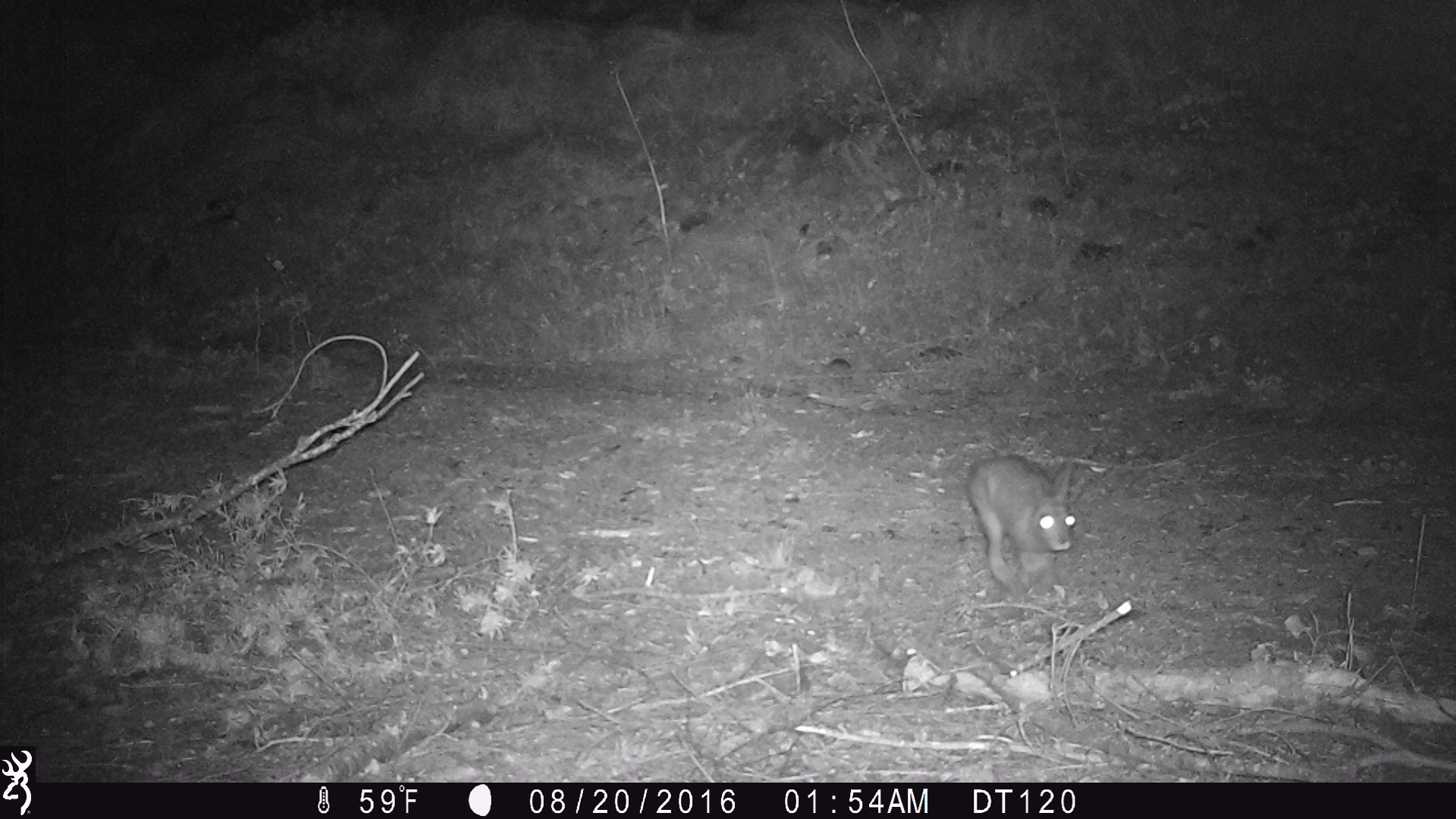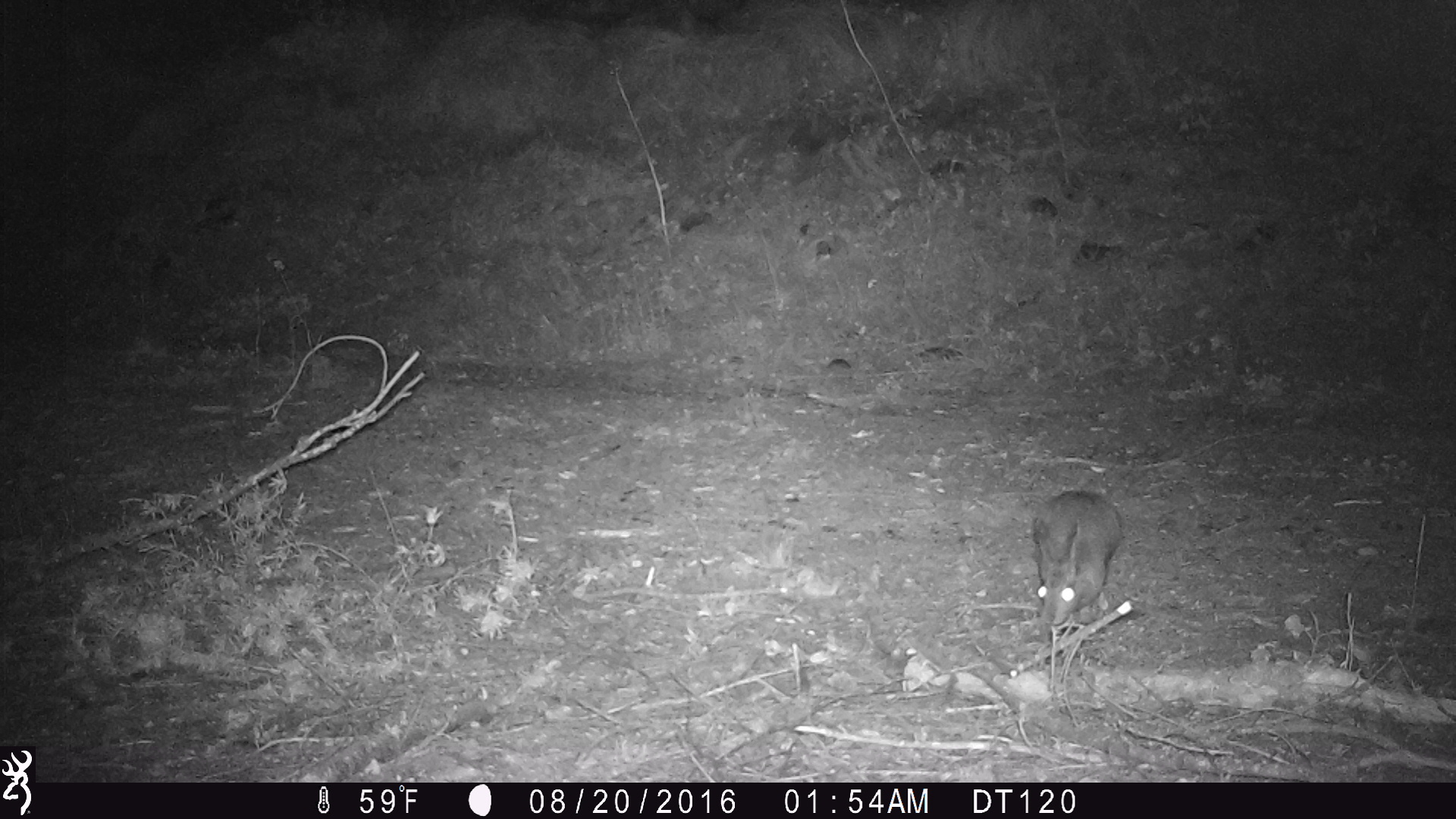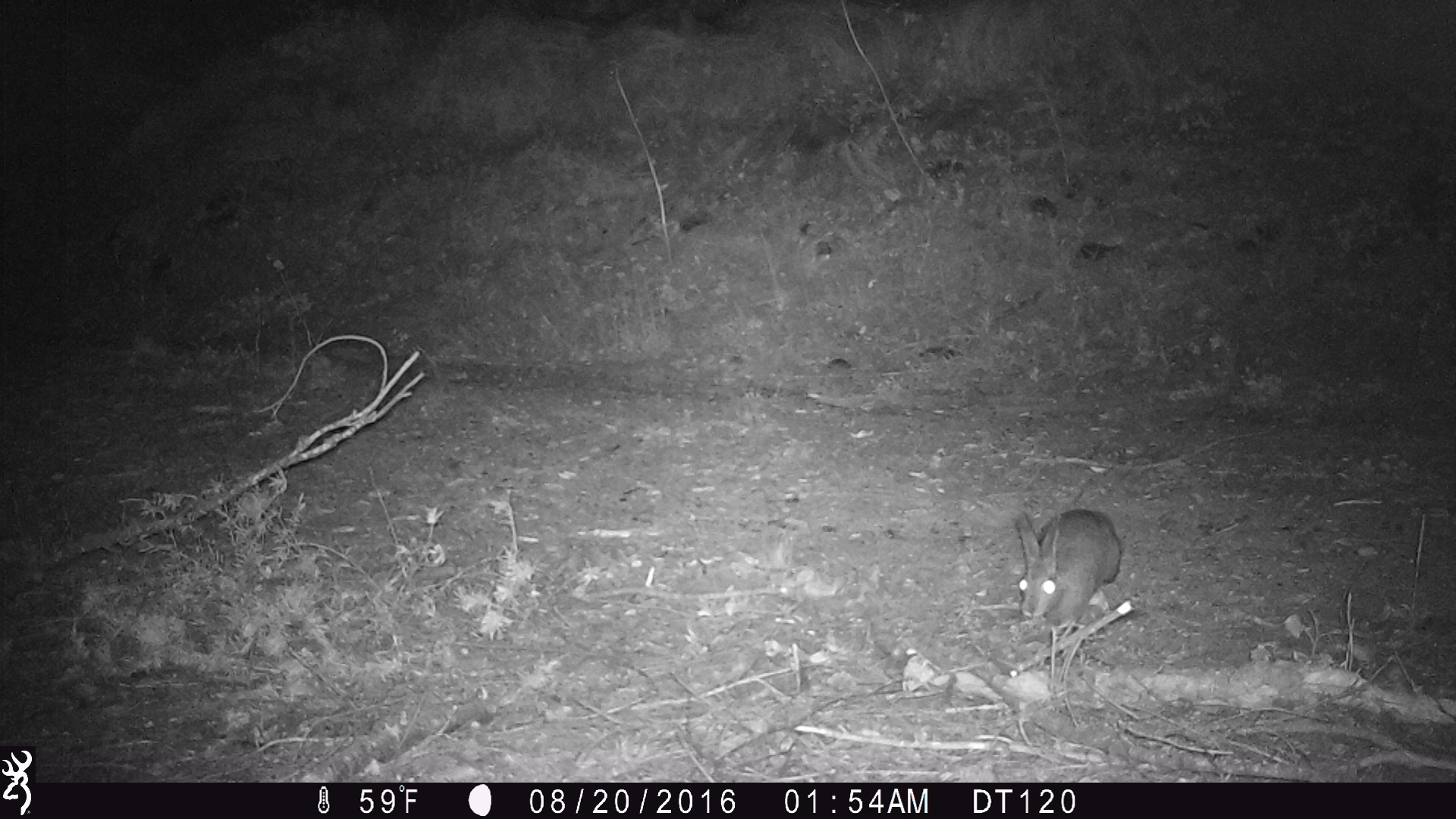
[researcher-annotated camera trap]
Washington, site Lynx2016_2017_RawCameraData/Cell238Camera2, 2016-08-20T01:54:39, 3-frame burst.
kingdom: Animalia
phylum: Chordata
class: Mammalia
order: Lagomorpha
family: Leporidae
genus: Lepus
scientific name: Lepus americanus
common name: snowshoe hare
Lepus americanus (snowshoe hare). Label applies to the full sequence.